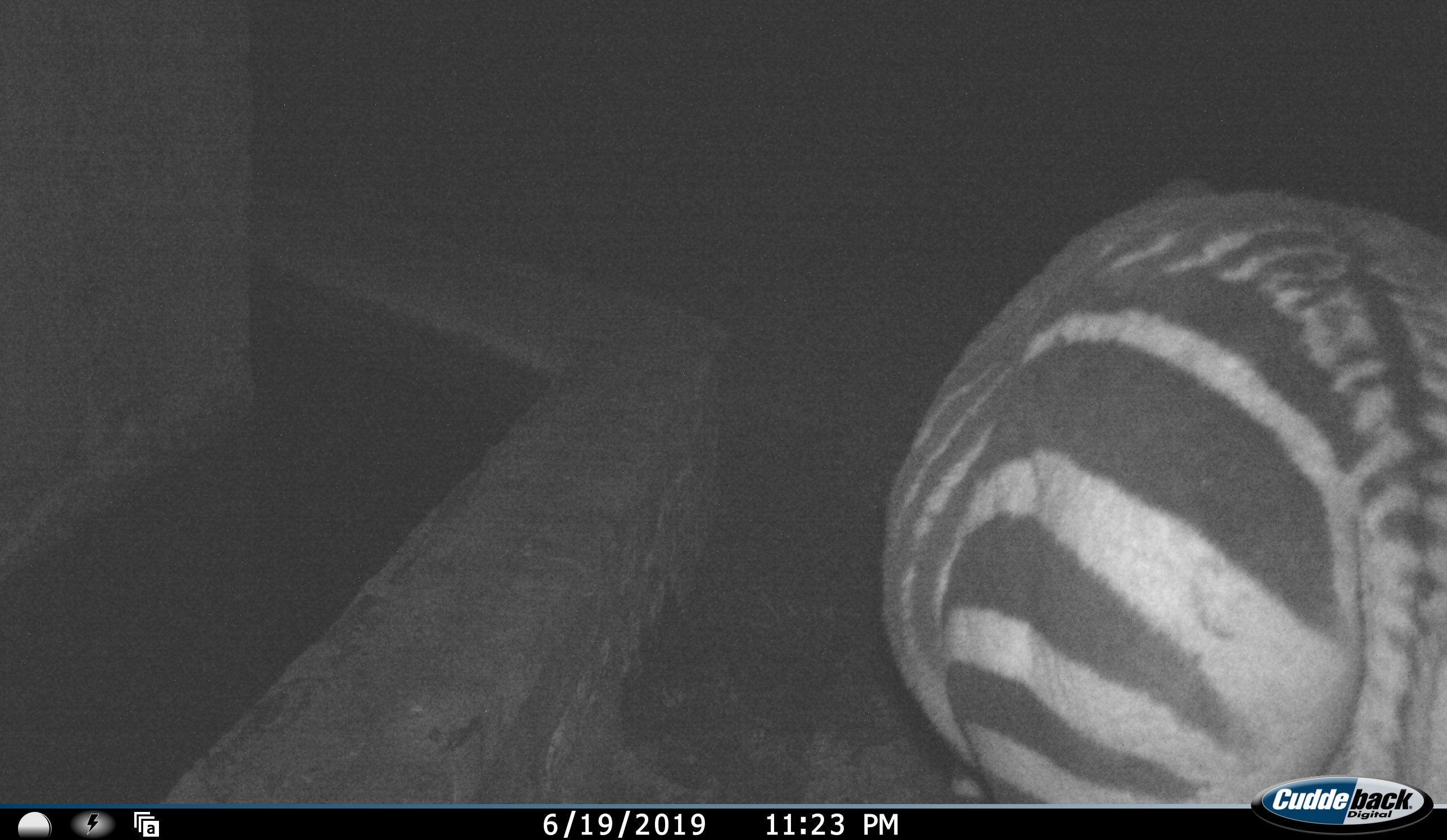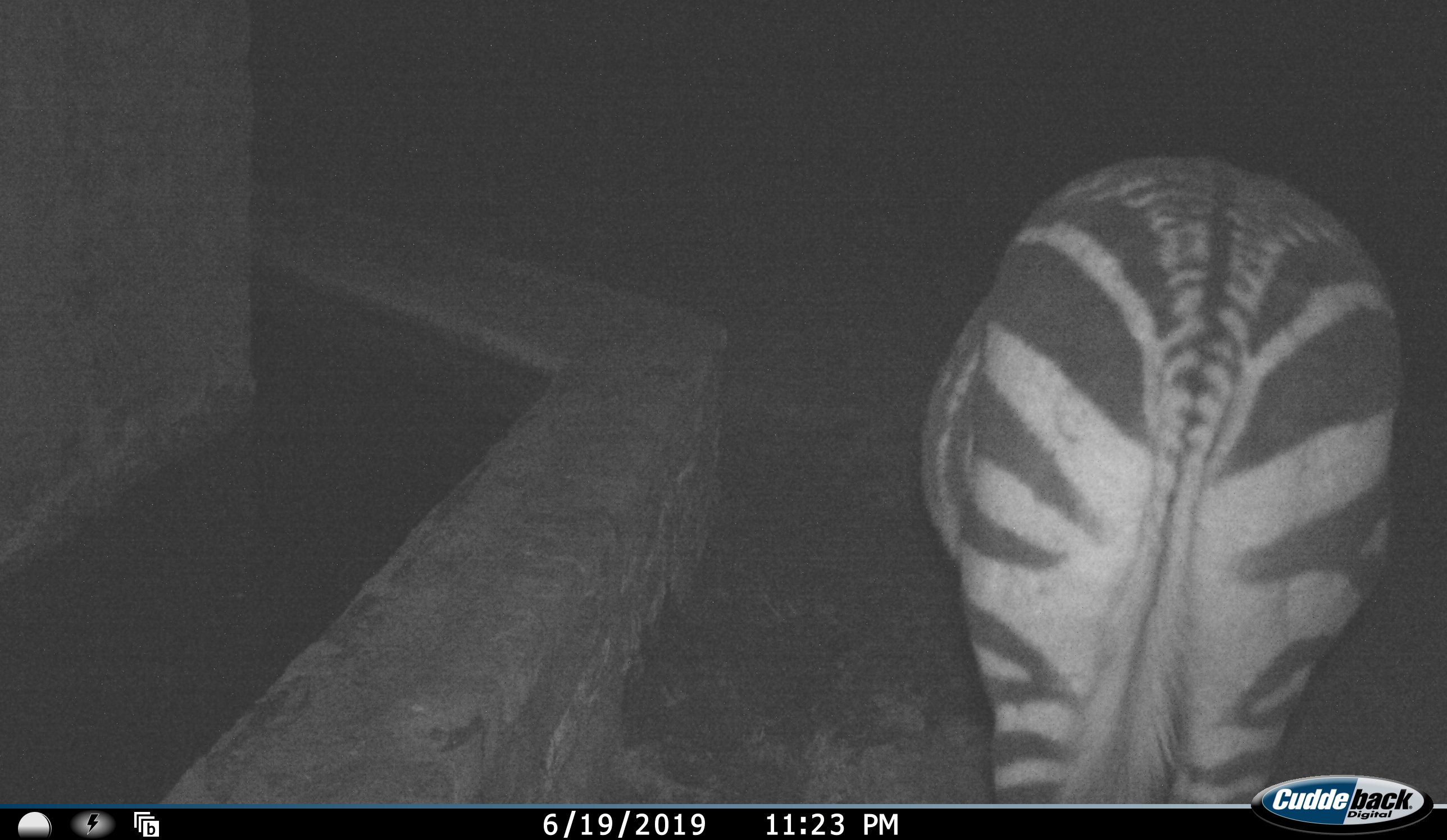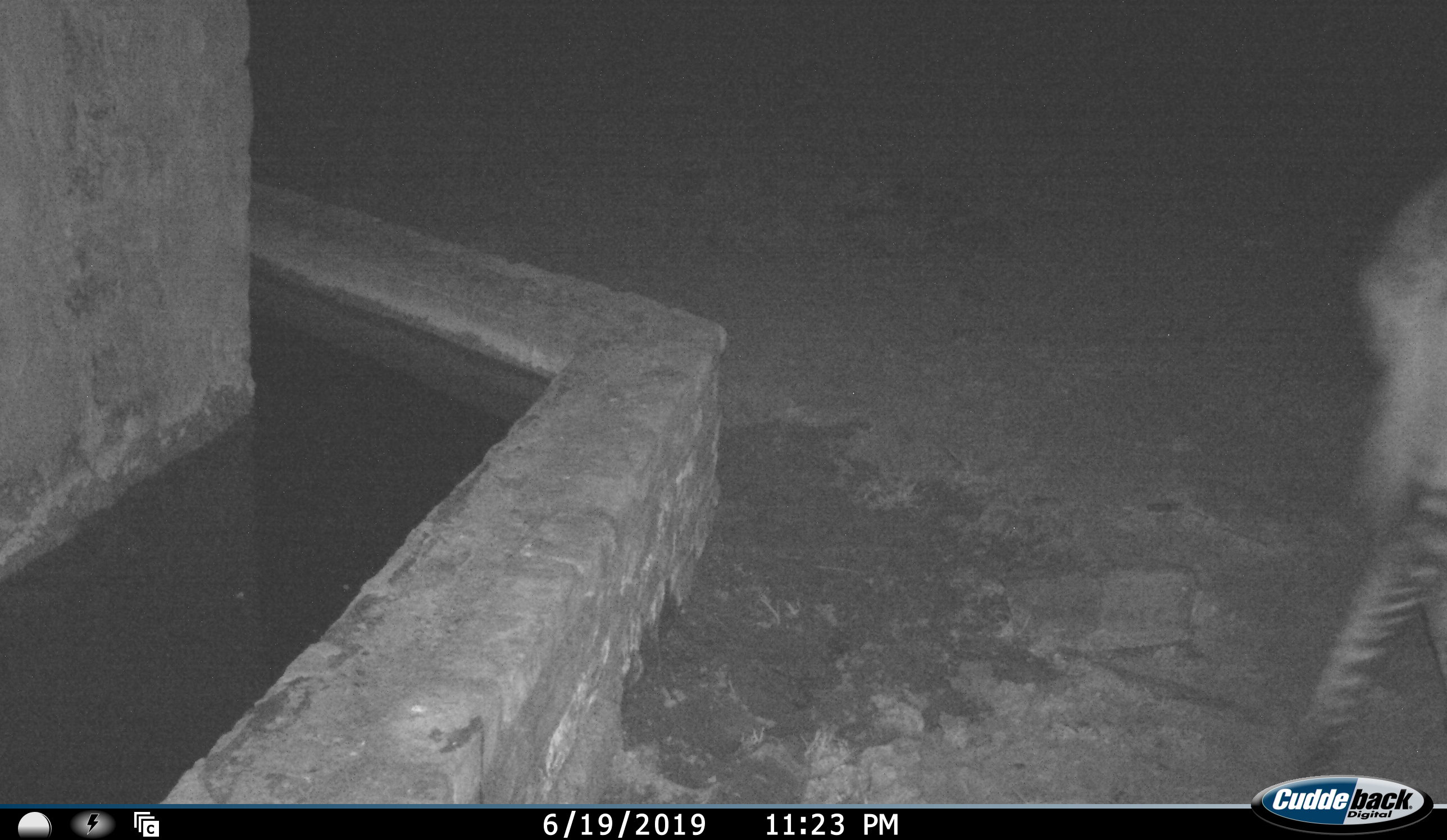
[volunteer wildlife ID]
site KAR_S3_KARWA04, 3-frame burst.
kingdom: Animalia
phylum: Chordata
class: Mammalia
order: Perissodactyla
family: Equidae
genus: Equus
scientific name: Equus zebra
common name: mountain zebra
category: zebramountain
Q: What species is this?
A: Zebramountain (mountain zebra) (Equus zebra).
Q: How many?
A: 1.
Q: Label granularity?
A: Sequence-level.